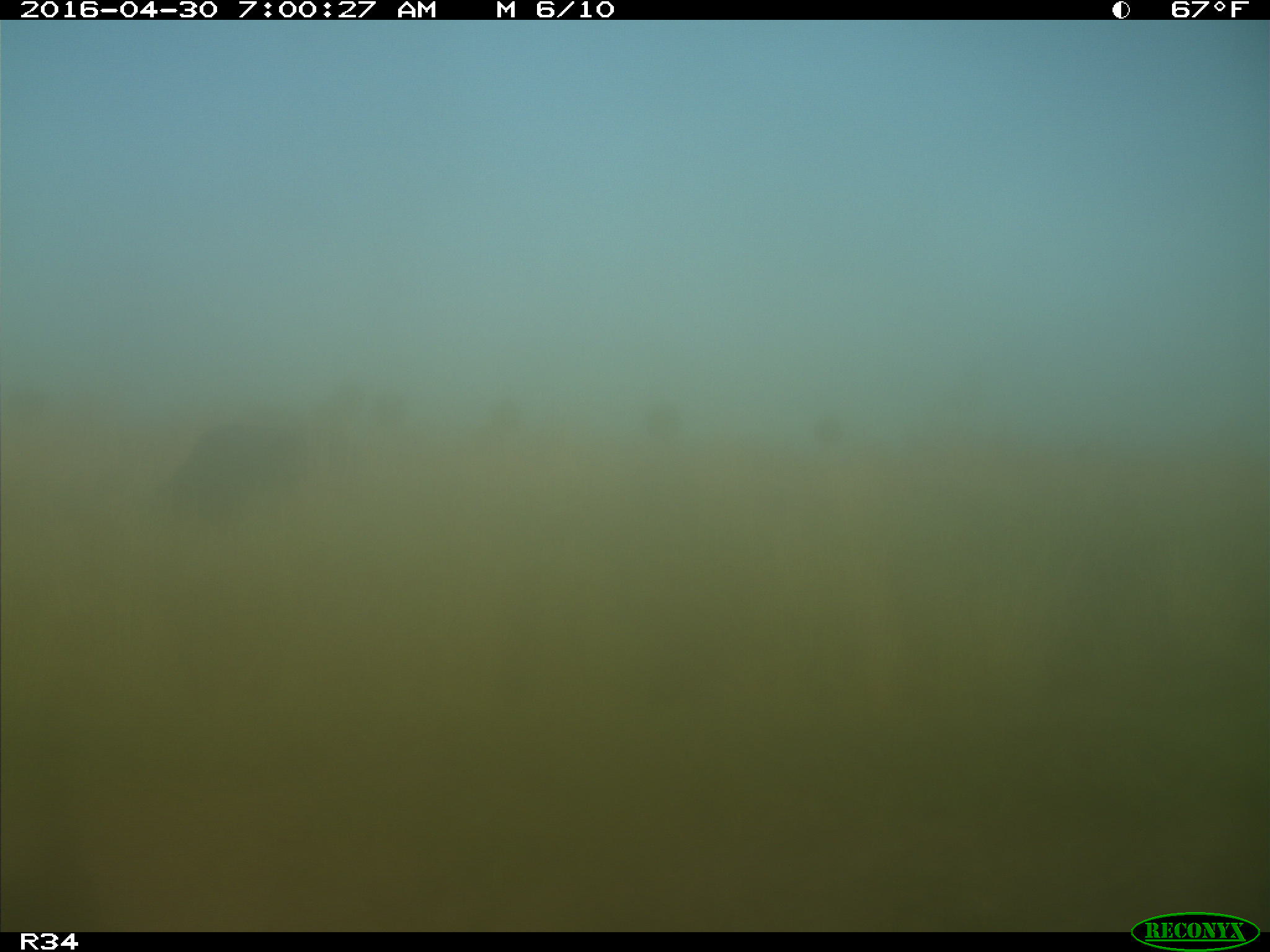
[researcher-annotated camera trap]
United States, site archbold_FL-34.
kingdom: Animalia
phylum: Chordata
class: Mammalia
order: Artiodactyla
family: Bovidae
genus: Bos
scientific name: Bos taurus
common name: domestic cow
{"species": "Bos taurus (domestic cow)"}